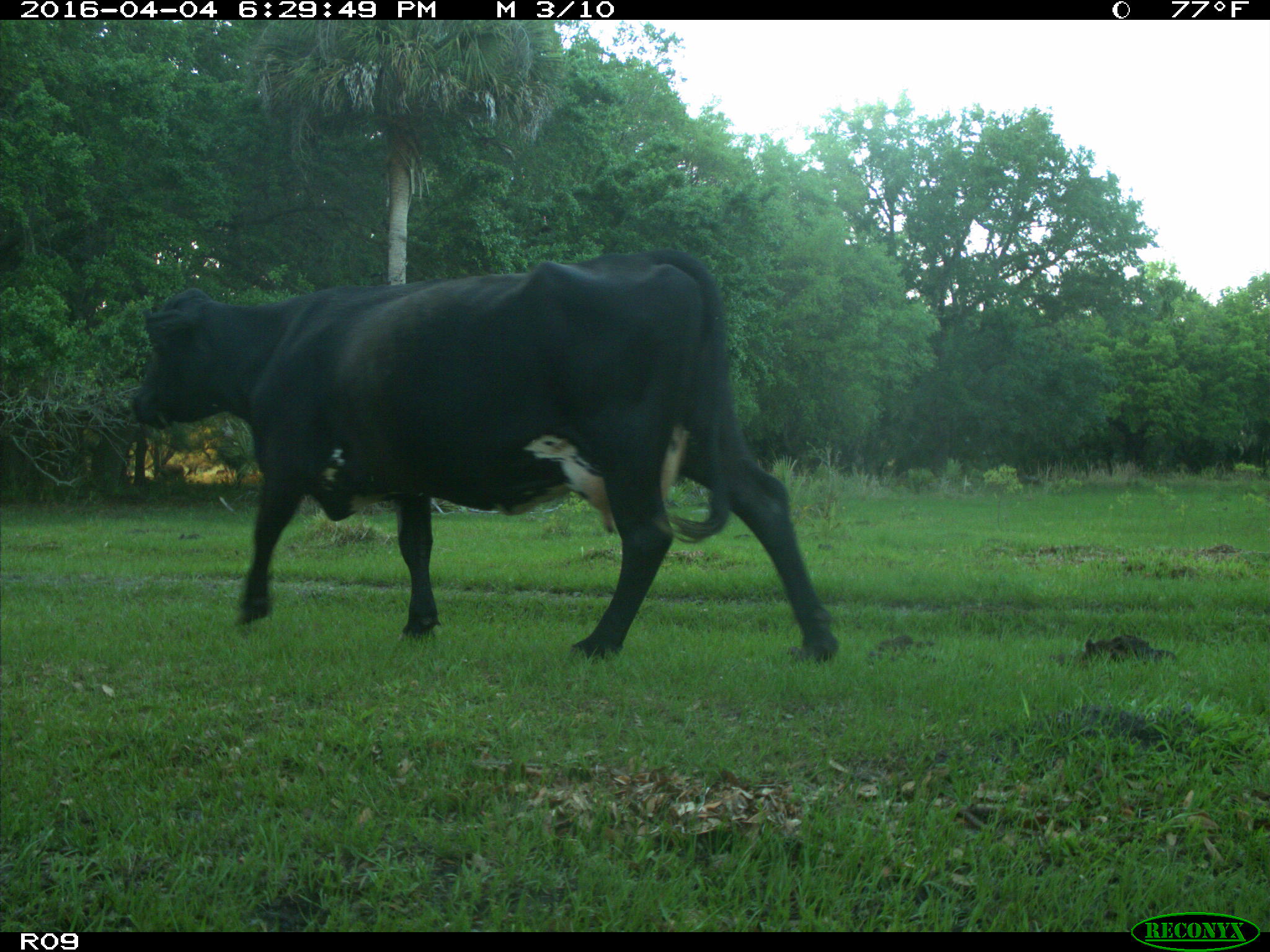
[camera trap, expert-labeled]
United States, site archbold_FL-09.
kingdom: Animalia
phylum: Chordata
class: Mammalia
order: Artiodactyla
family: Bovidae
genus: Bos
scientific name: Bos taurus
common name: domestic cow